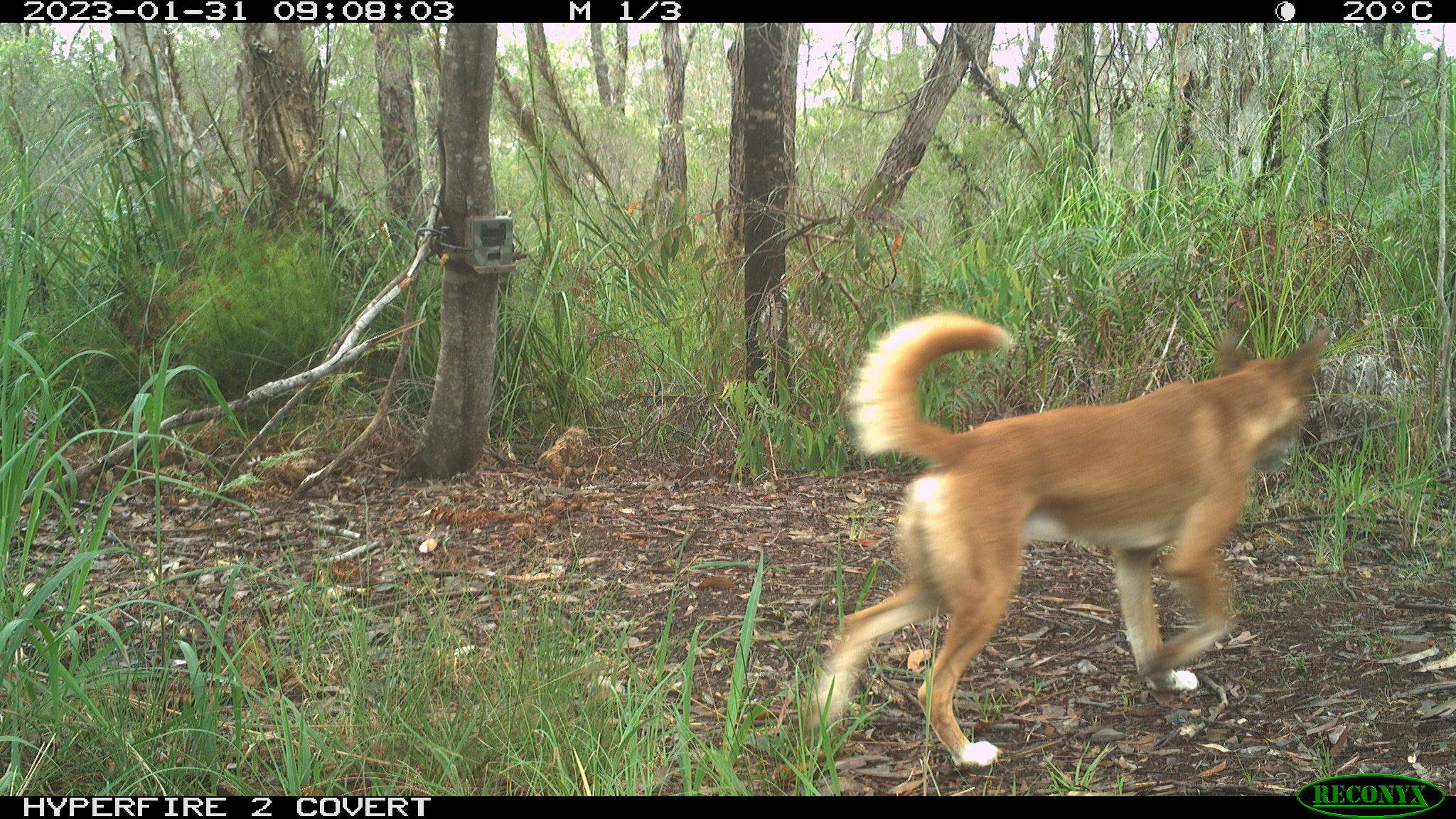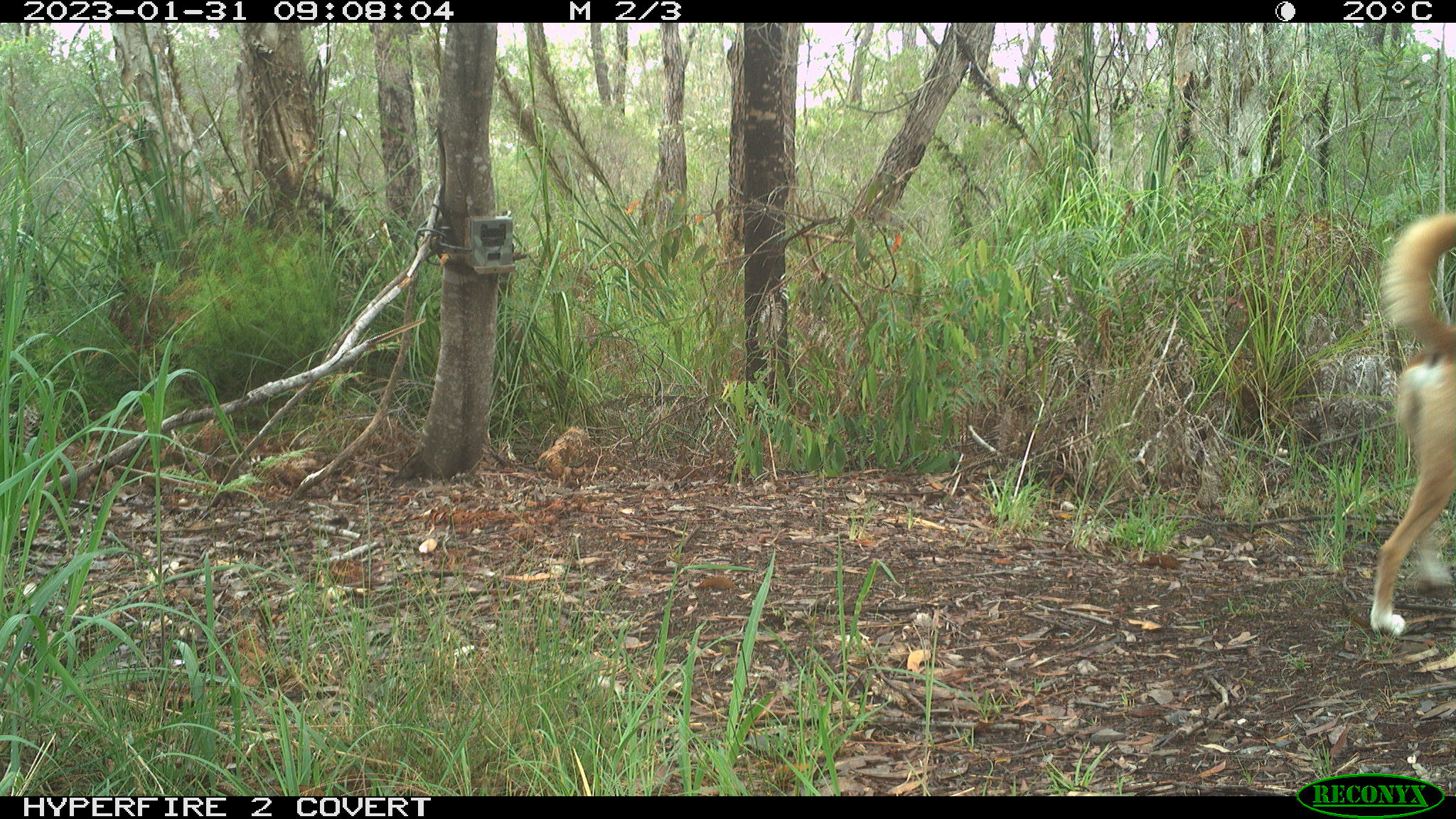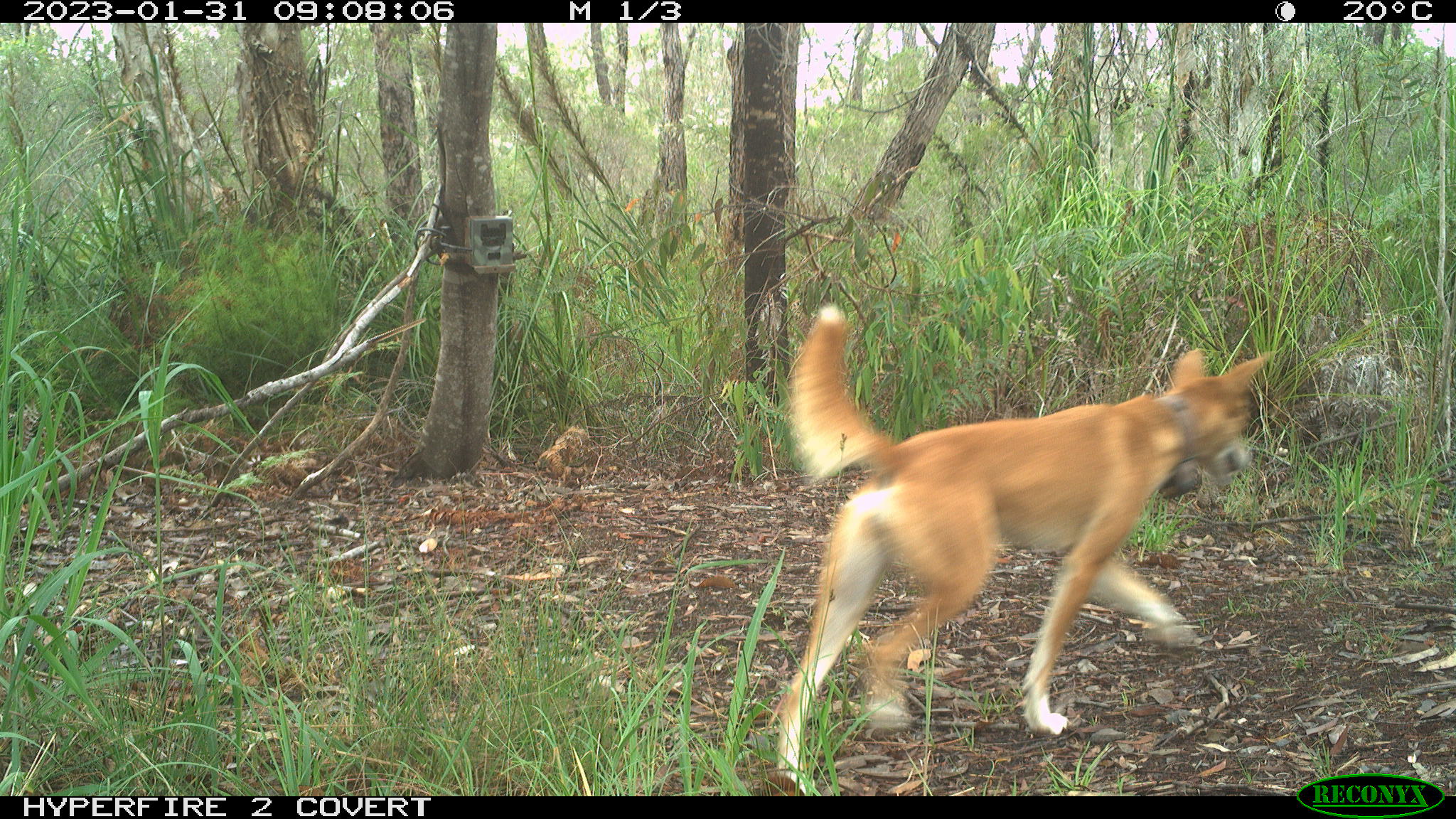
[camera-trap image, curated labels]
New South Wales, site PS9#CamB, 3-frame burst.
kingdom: Animalia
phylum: Chordata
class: Mammalia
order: Carnivora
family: Canidae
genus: Canis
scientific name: Canis familiaris dingo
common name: dingo